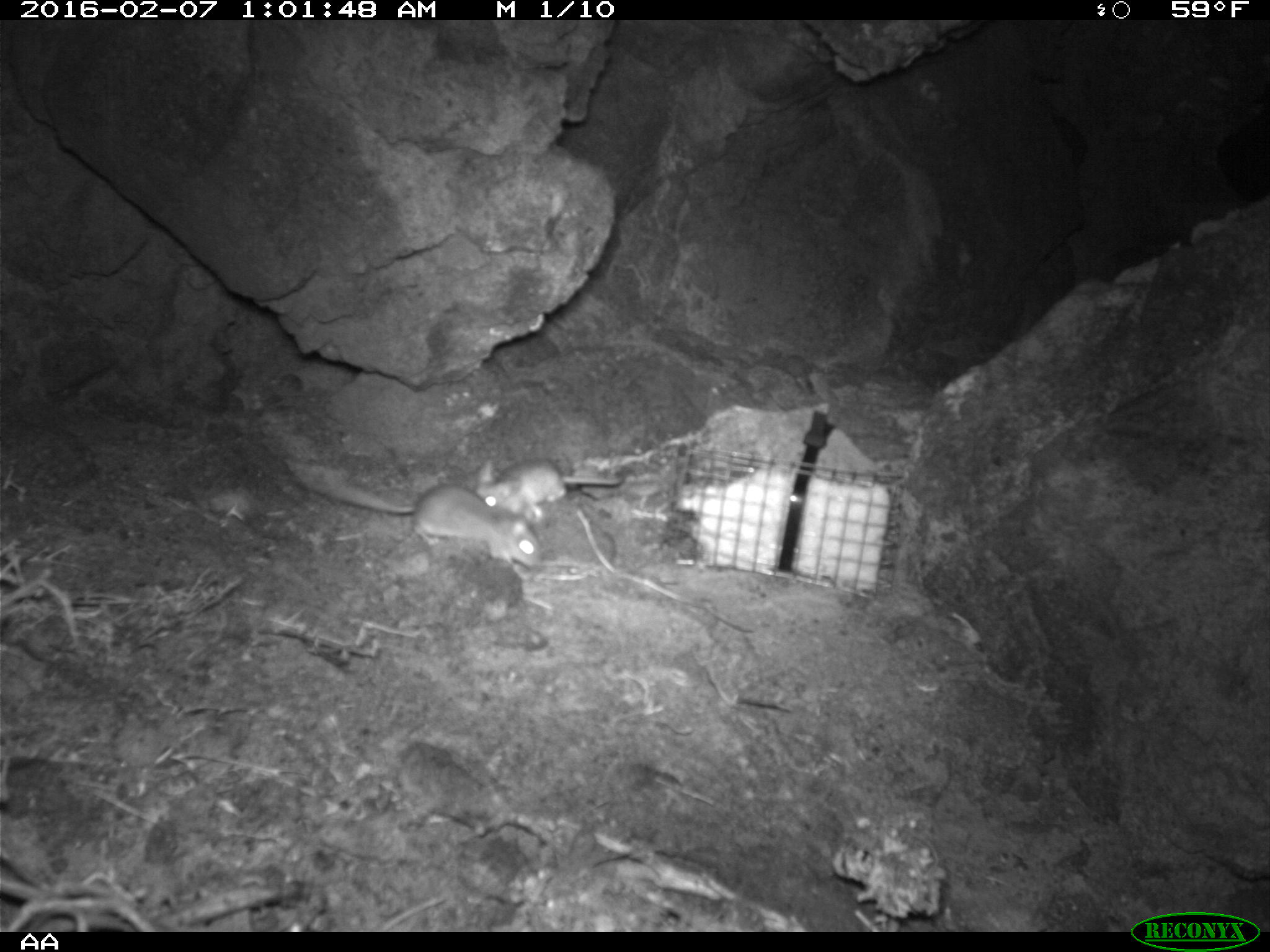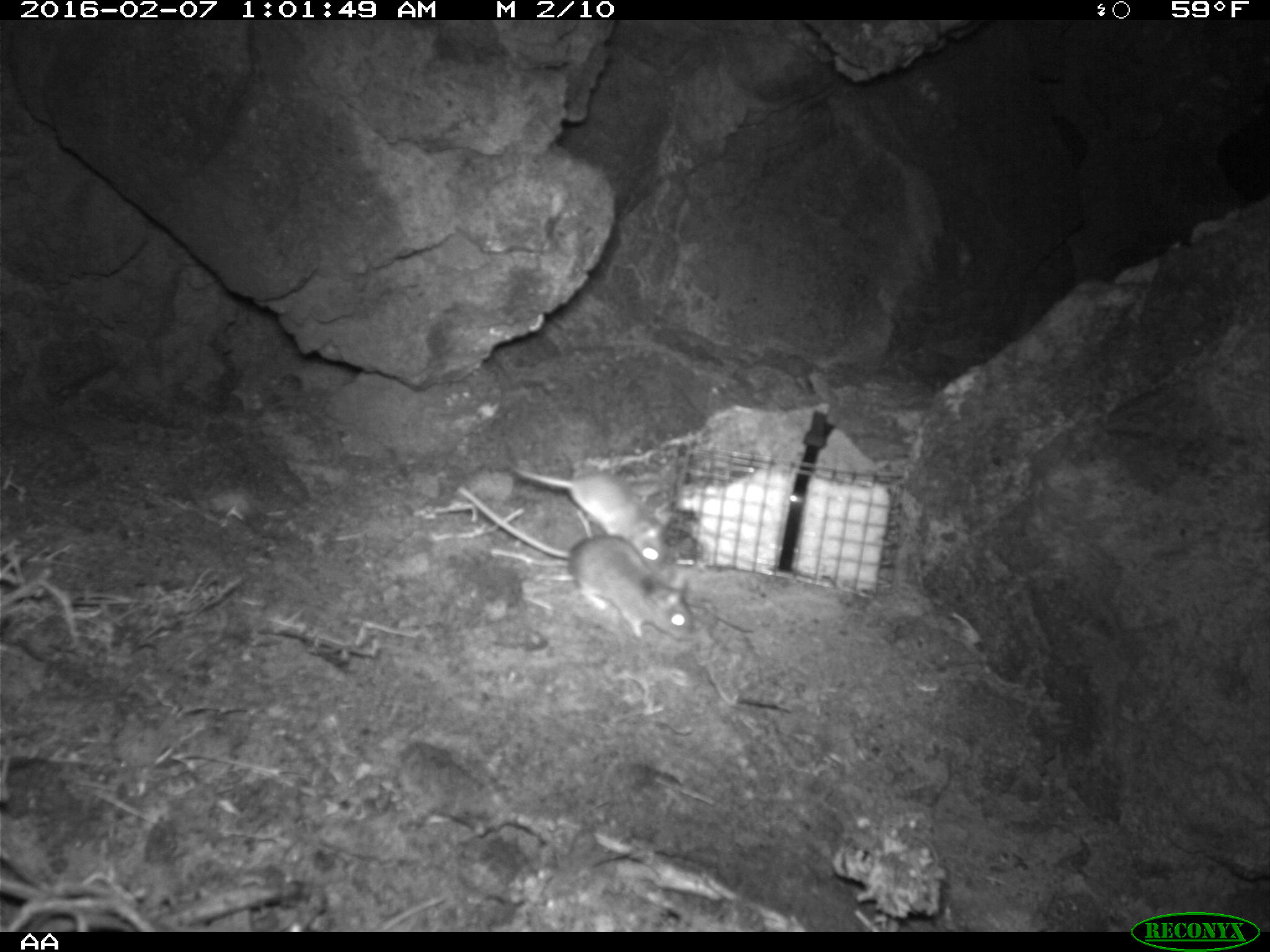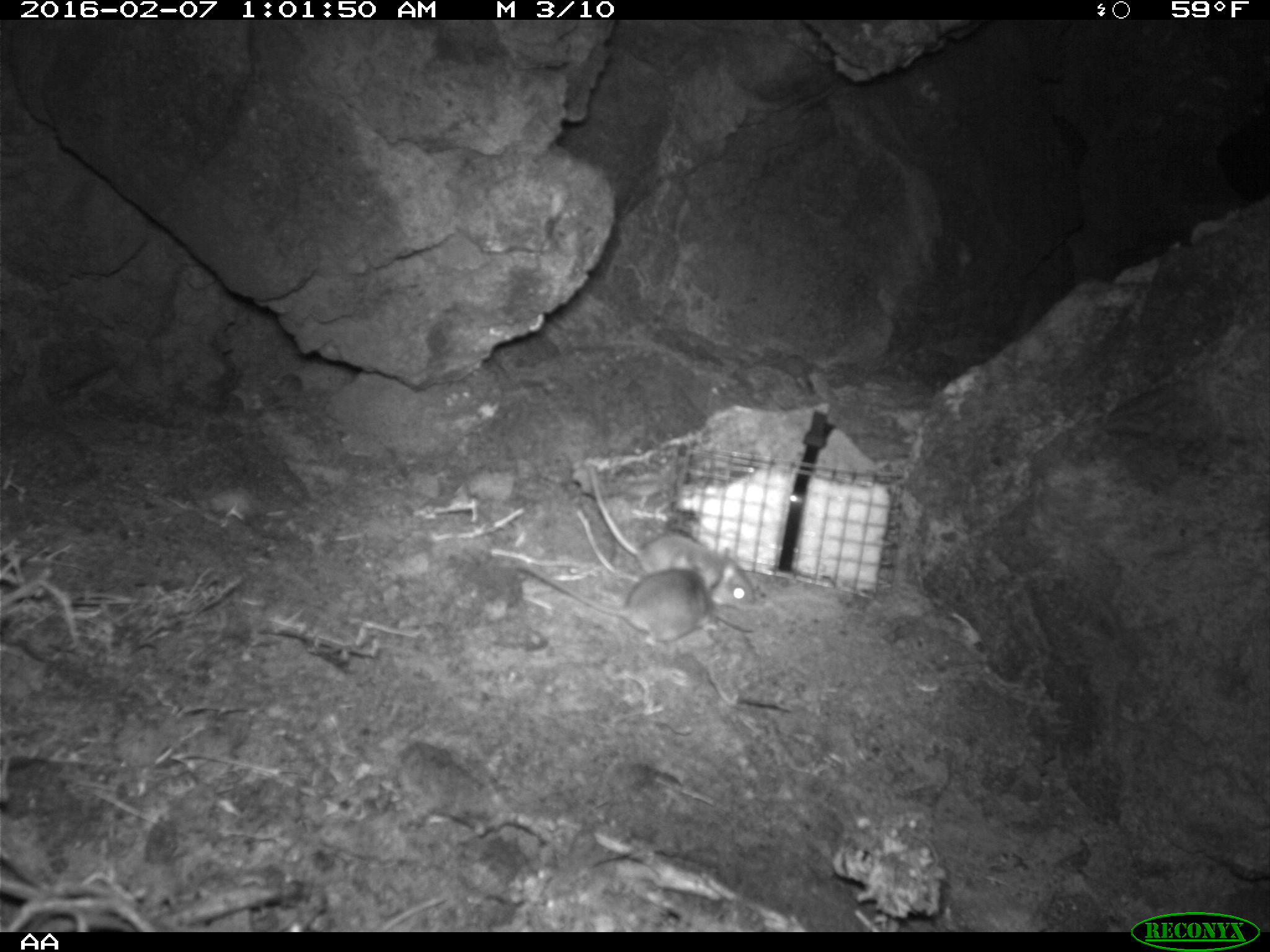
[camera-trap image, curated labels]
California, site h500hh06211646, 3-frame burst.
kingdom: Animalia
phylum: Chordata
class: Mammalia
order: Rodentia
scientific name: Rodentia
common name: rodent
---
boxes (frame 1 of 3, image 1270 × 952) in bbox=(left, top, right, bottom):
rodent: bbox=(295, 468, 543, 581); bbox=(475, 459, 624, 526)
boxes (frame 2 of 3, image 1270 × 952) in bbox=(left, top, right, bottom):
rodent: bbox=(462, 488, 699, 639); bbox=(512, 459, 673, 568)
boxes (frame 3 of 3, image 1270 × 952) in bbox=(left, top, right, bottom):
rodent: bbox=(587, 464, 754, 609); bbox=(517, 560, 717, 650)